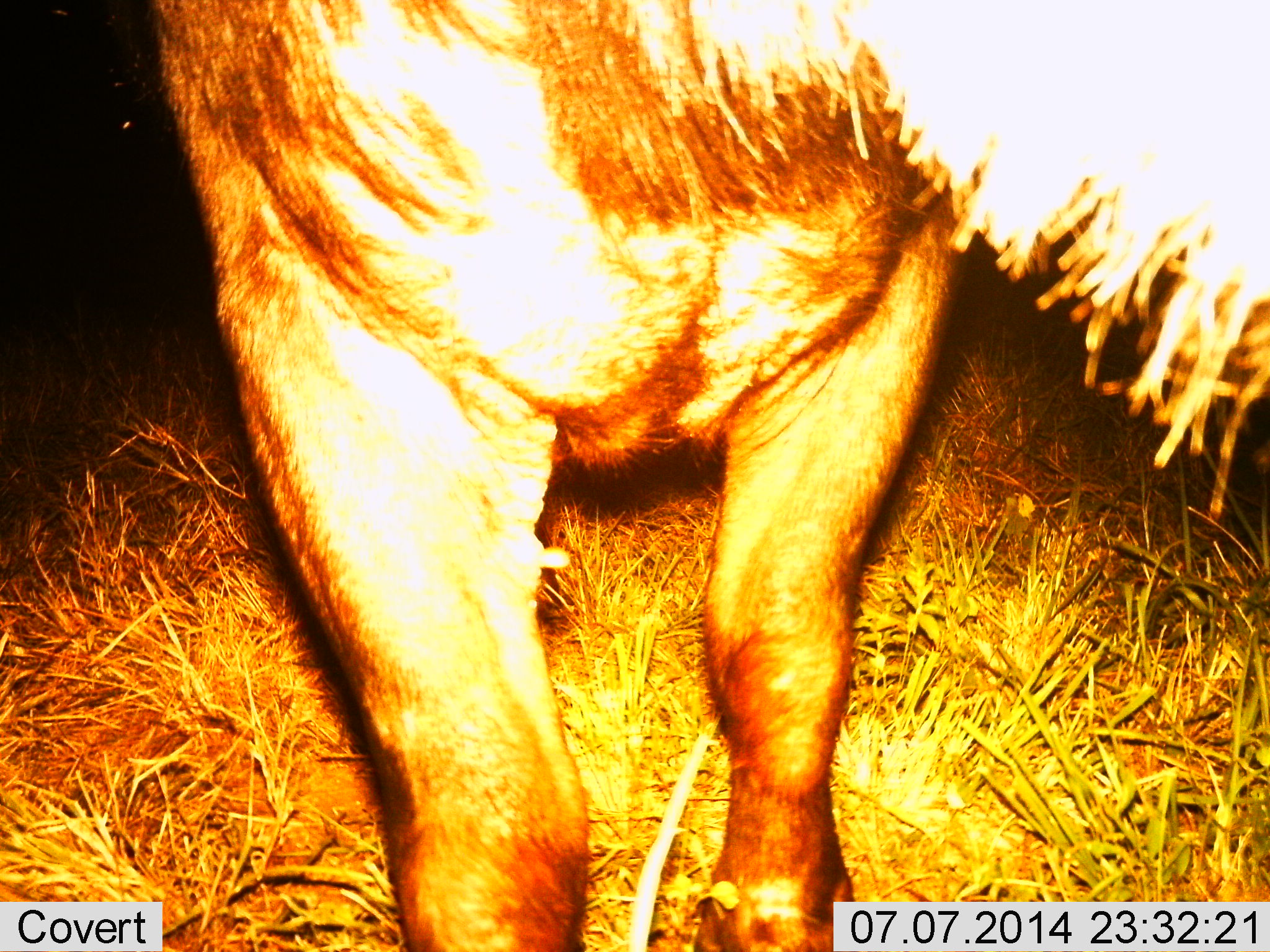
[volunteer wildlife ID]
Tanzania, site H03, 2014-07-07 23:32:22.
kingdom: Animalia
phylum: Chordata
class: Mammalia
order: Artiodactyla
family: Bovidae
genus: Connochaetes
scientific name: Connochaetes taurinus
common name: blue wildebeest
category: wildebeest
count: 1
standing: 90%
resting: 0%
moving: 10%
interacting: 0%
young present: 0%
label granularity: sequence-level